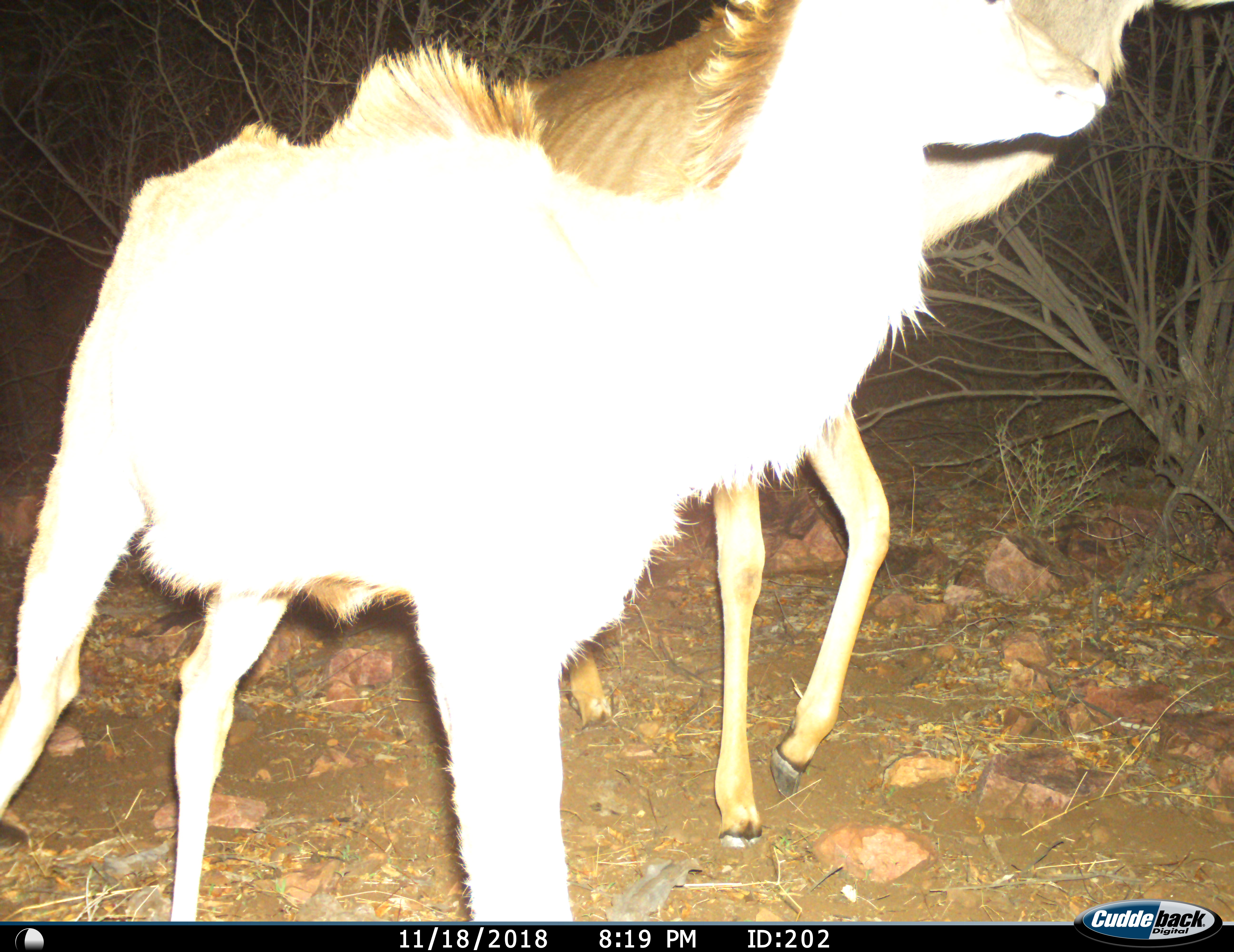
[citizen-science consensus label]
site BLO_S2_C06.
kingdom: Animalia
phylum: Chordata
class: Mammalia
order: Artiodactyla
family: Bovidae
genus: Tragelaphus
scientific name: Tragelaphus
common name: kudu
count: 2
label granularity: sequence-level